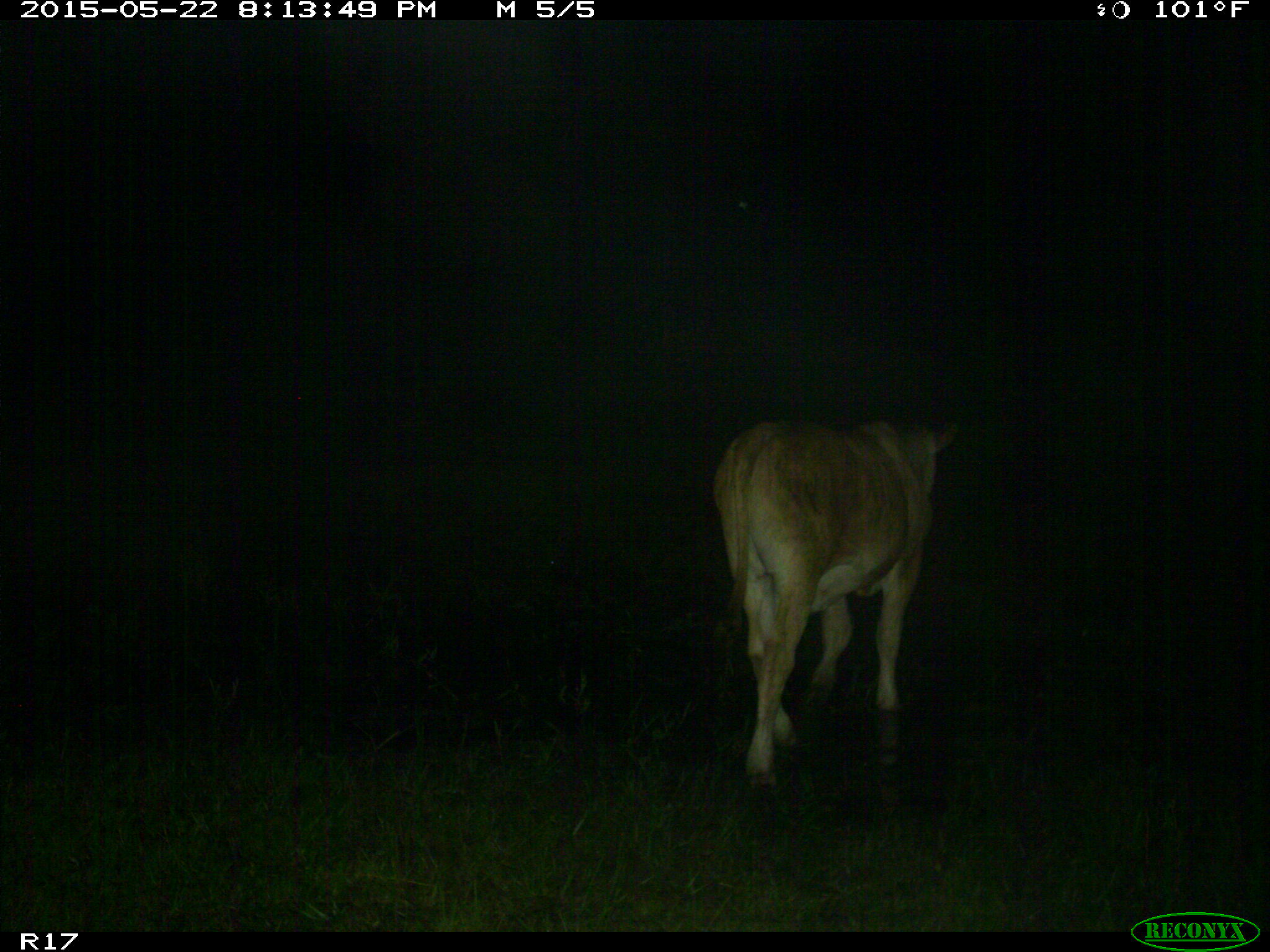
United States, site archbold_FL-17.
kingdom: Animalia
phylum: Chordata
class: Mammalia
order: Artiodactyla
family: Bovidae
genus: Bos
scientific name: Bos taurus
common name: domestic cow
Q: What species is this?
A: Bos taurus (domestic cow).